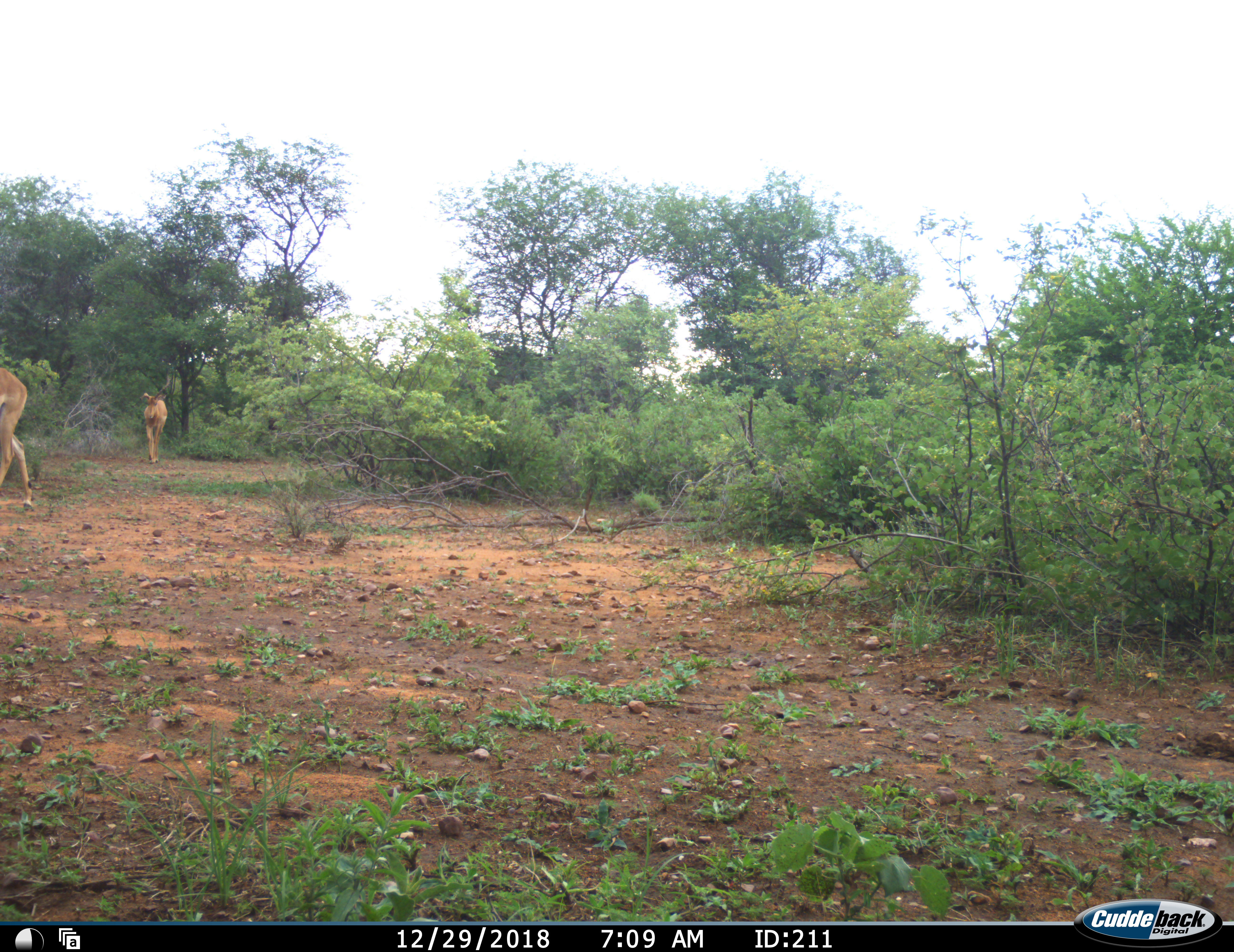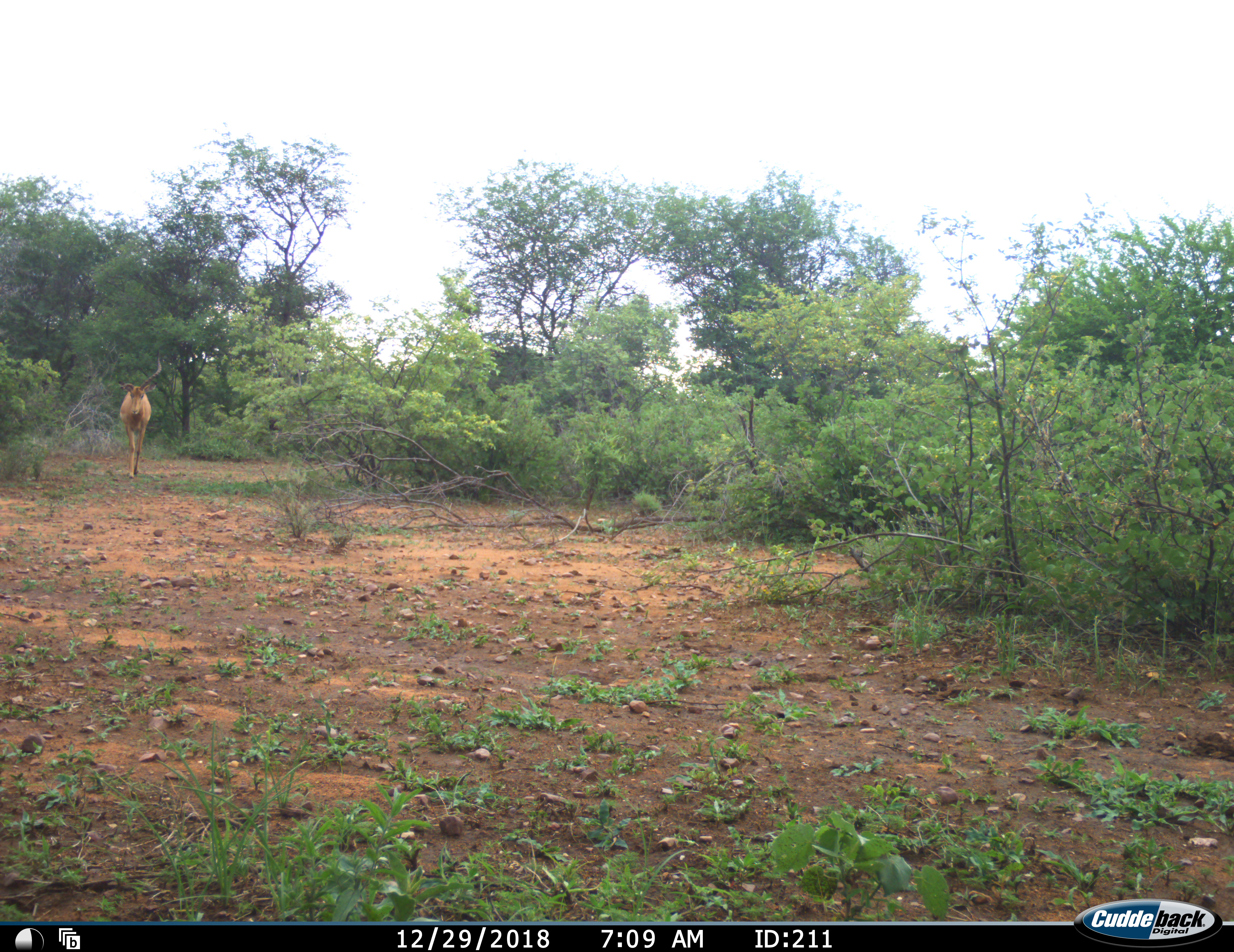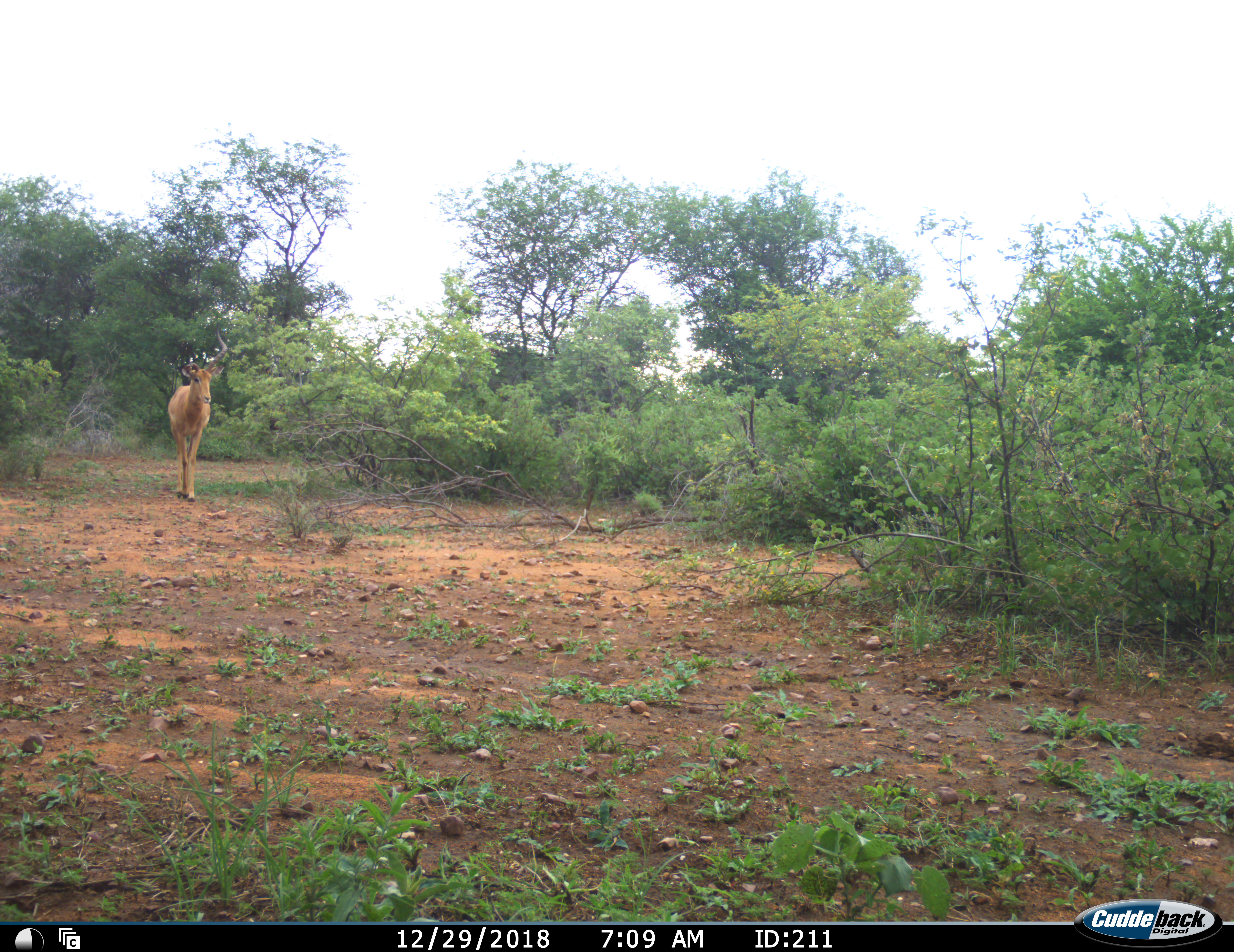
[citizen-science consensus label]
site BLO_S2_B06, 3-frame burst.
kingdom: Animalia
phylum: Chordata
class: Mammalia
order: Artiodactyla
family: Bovidae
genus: Aepyceros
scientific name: Aepyceros melampus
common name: impala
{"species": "impala (Aepyceros melampus)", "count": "2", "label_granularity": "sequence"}